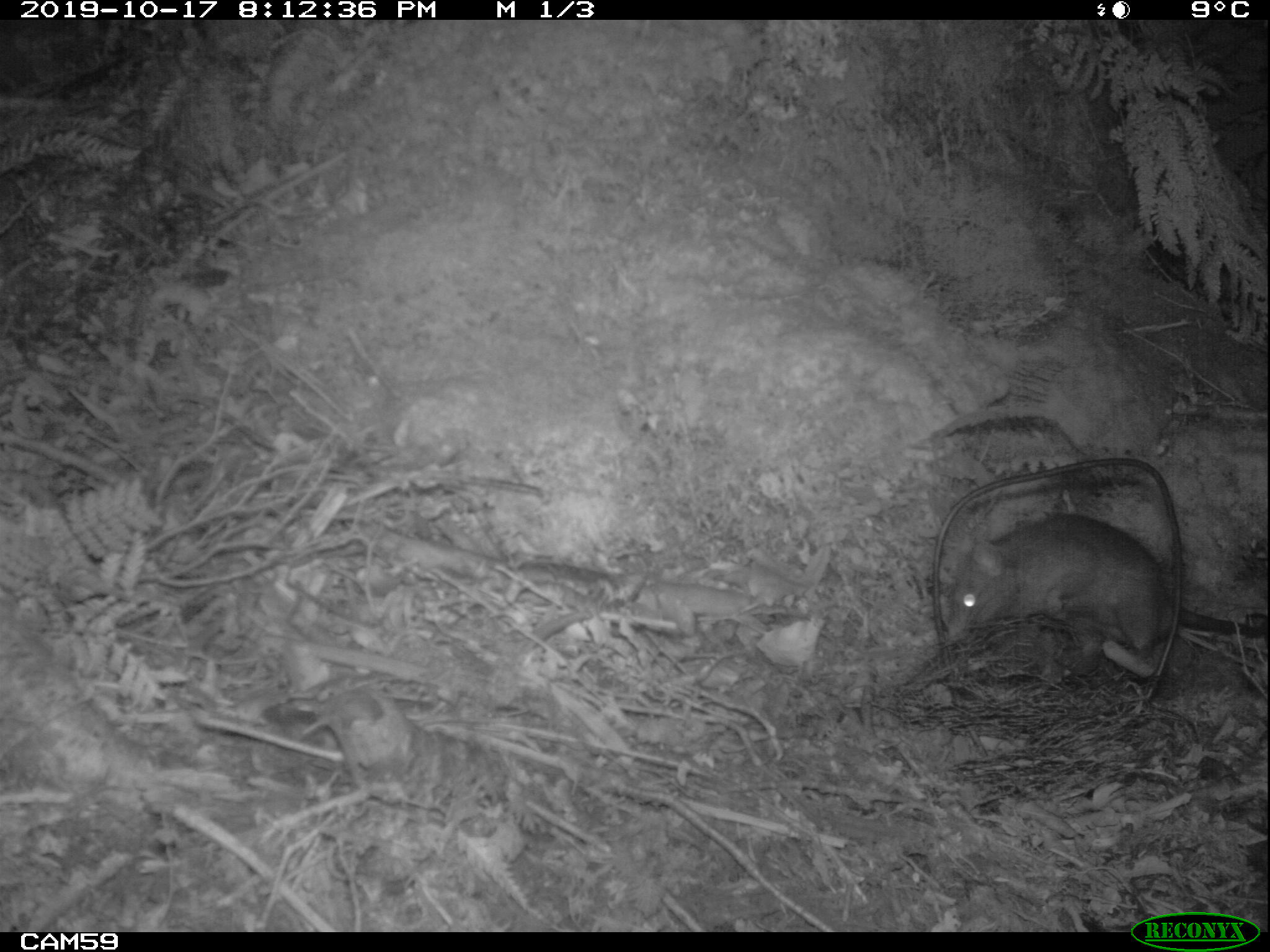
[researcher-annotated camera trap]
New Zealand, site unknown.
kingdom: Animalia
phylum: Chordata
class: Mammalia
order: Rodentia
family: Muridae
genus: Rattus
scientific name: Rattus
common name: rat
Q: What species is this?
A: Rat (Rattus).